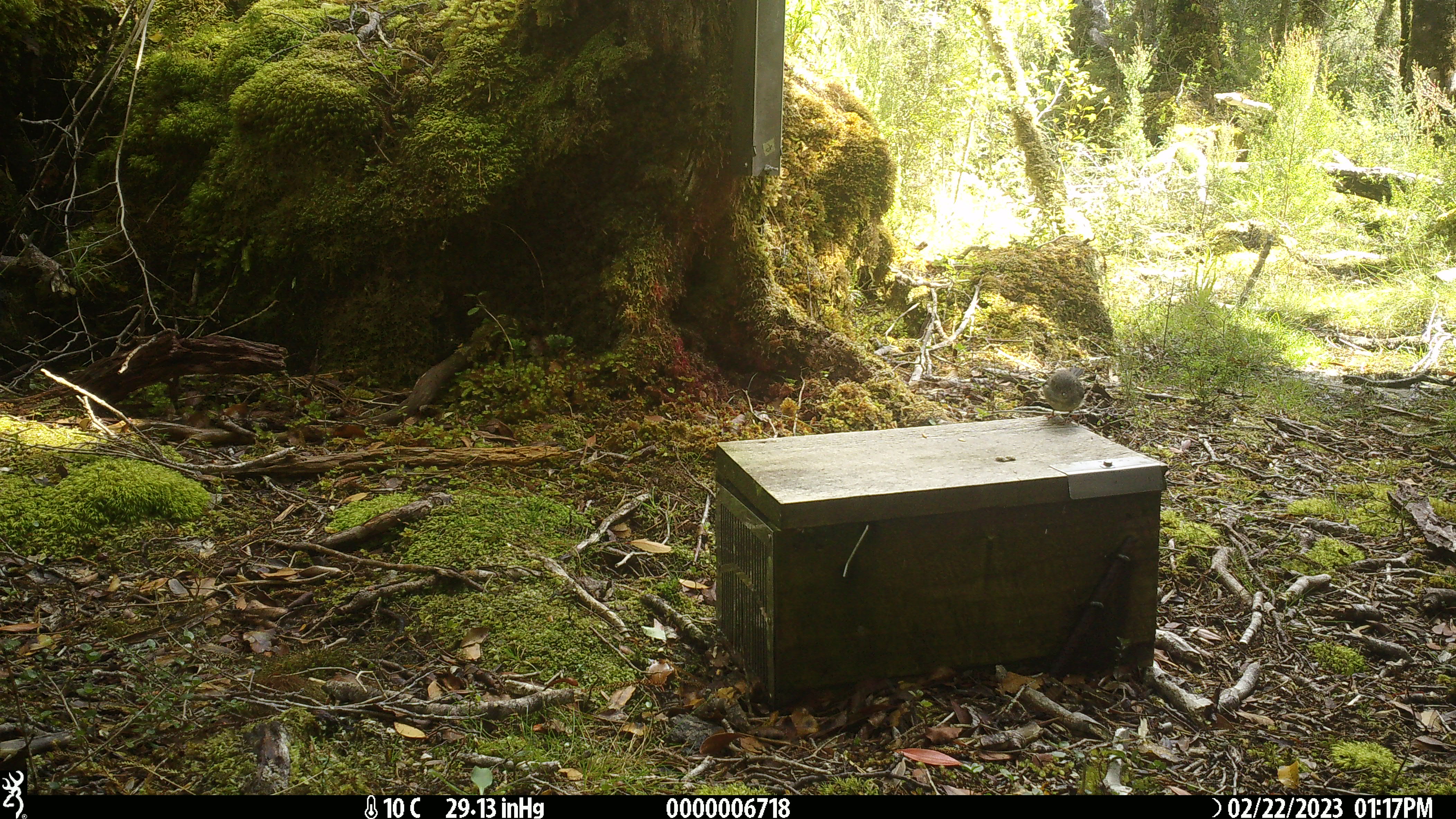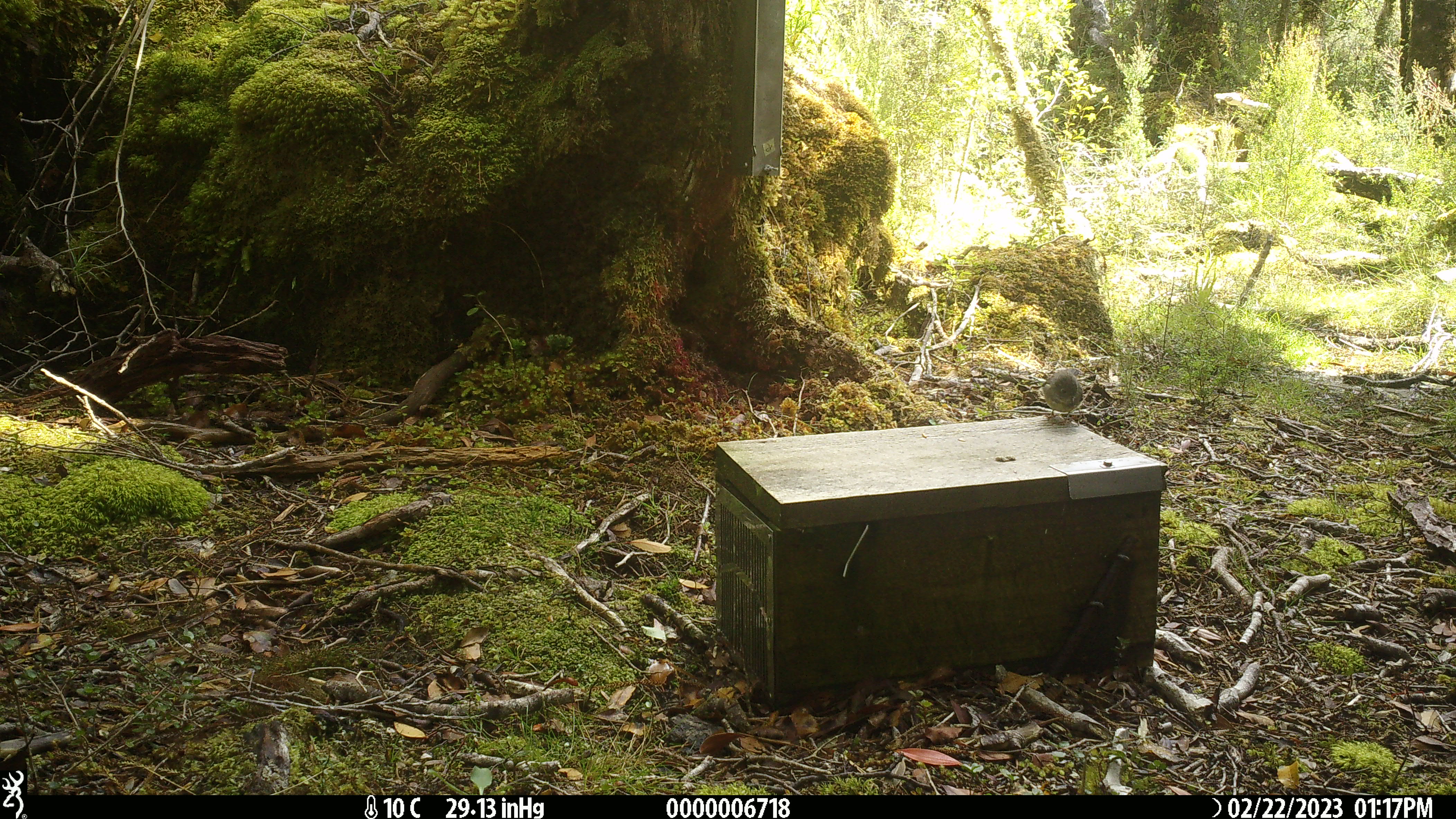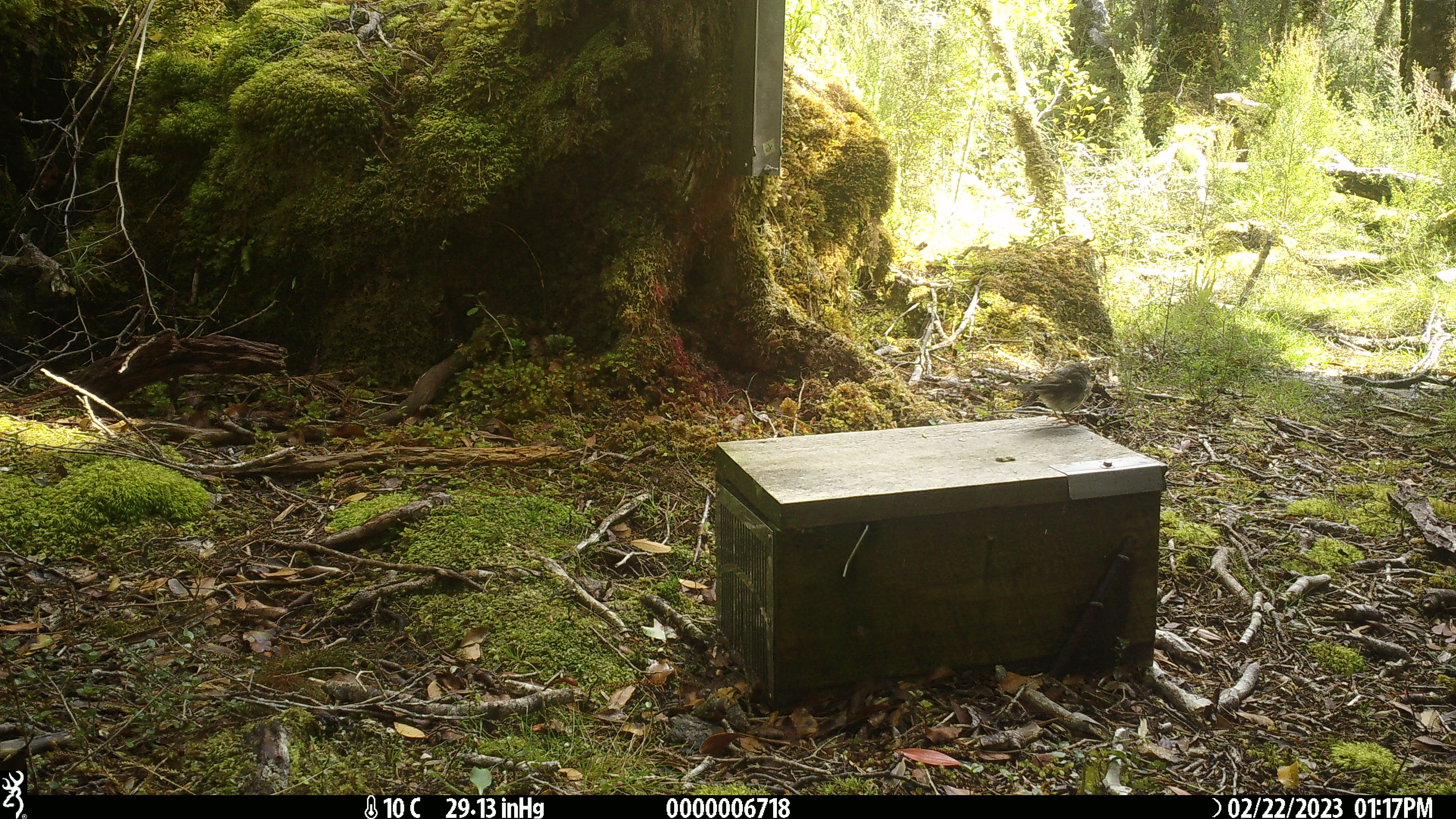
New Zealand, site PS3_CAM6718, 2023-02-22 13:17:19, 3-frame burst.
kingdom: Animalia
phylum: Chordata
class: Aves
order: Passeriformes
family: Petroicidae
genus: Petroica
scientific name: Petroica macrocephala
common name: tomtit